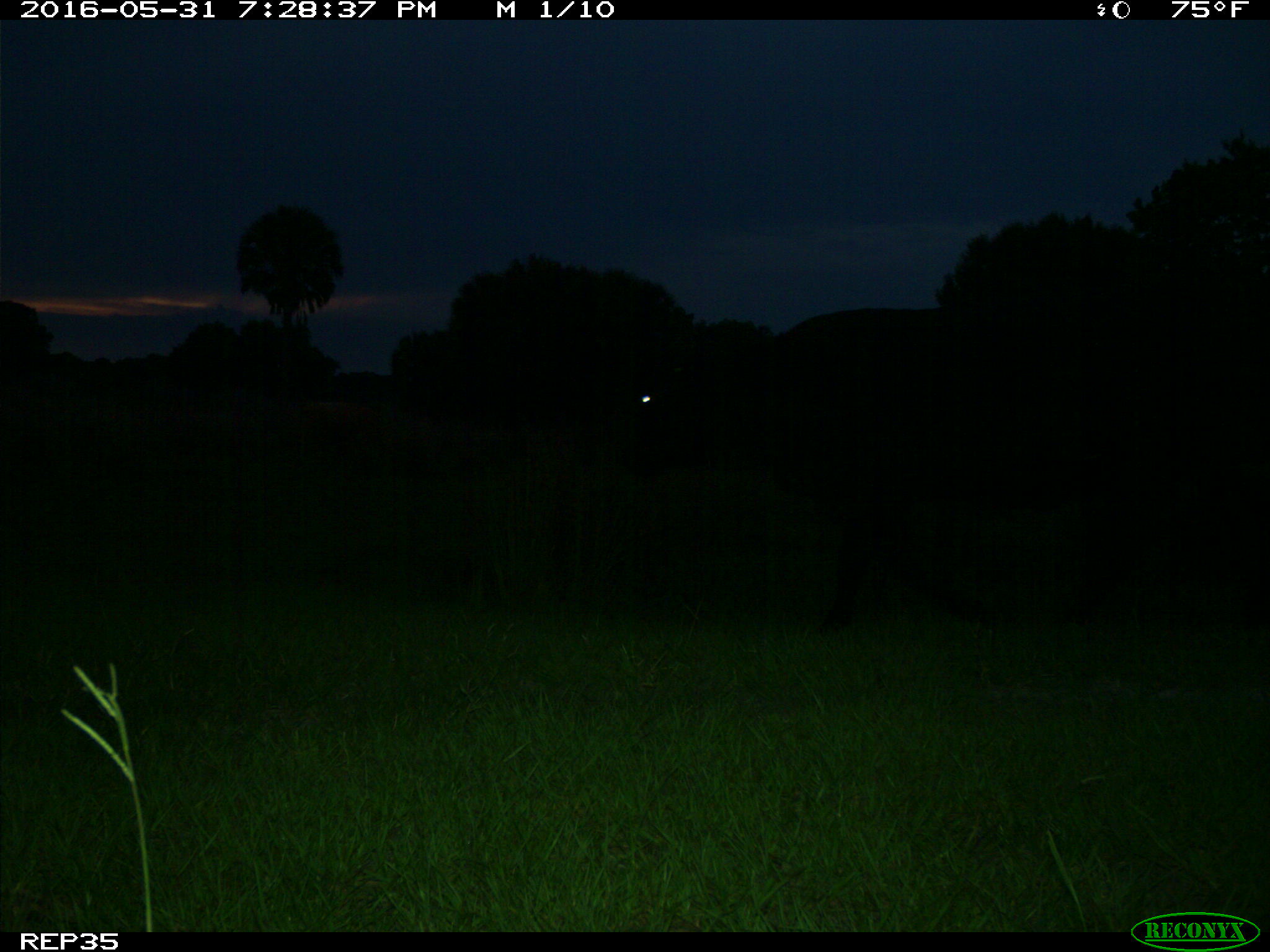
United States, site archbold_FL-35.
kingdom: Animalia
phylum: Chordata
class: Mammalia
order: Artiodactyla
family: Bovidae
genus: Bos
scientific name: Bos taurus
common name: domestic cow